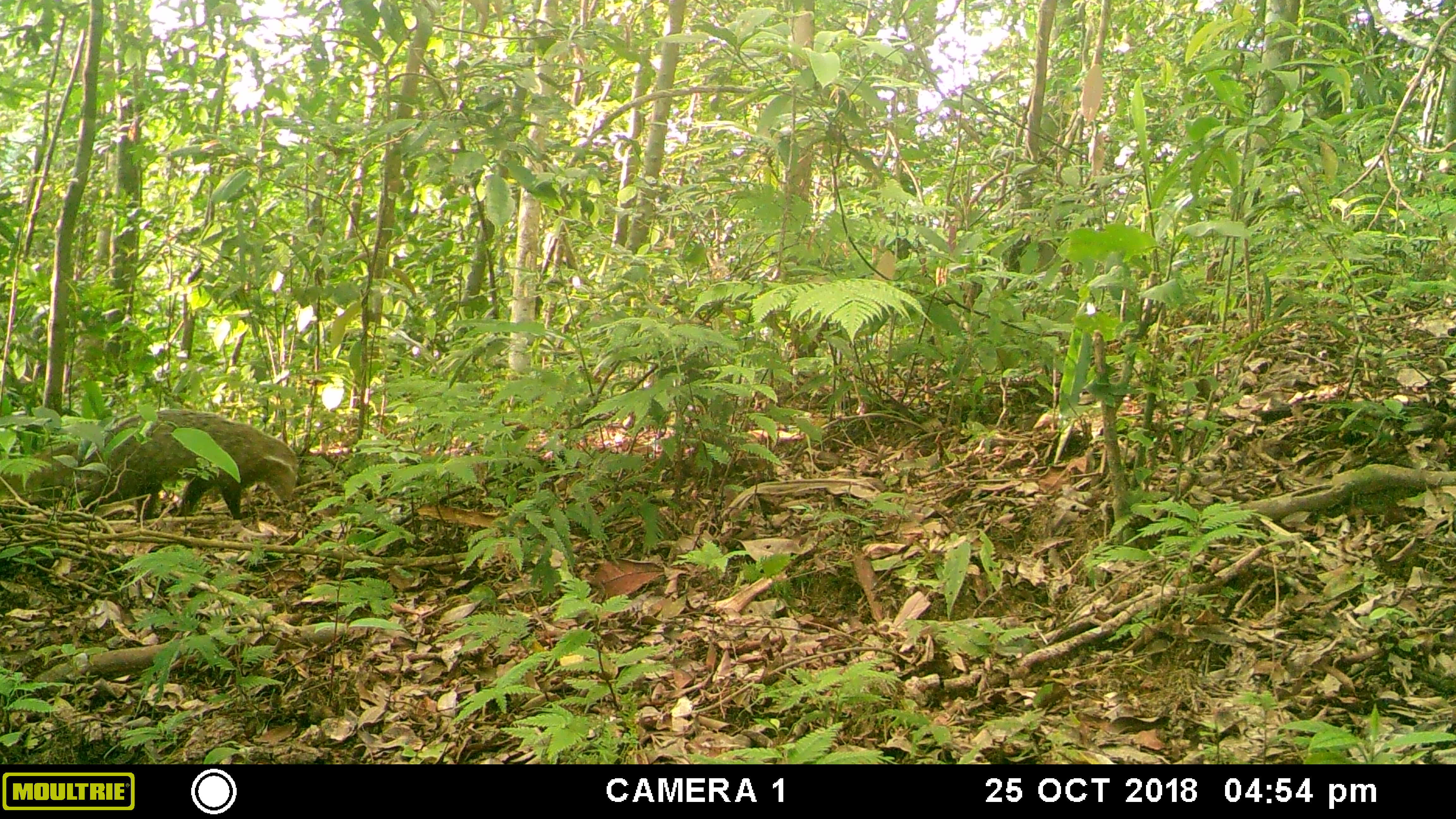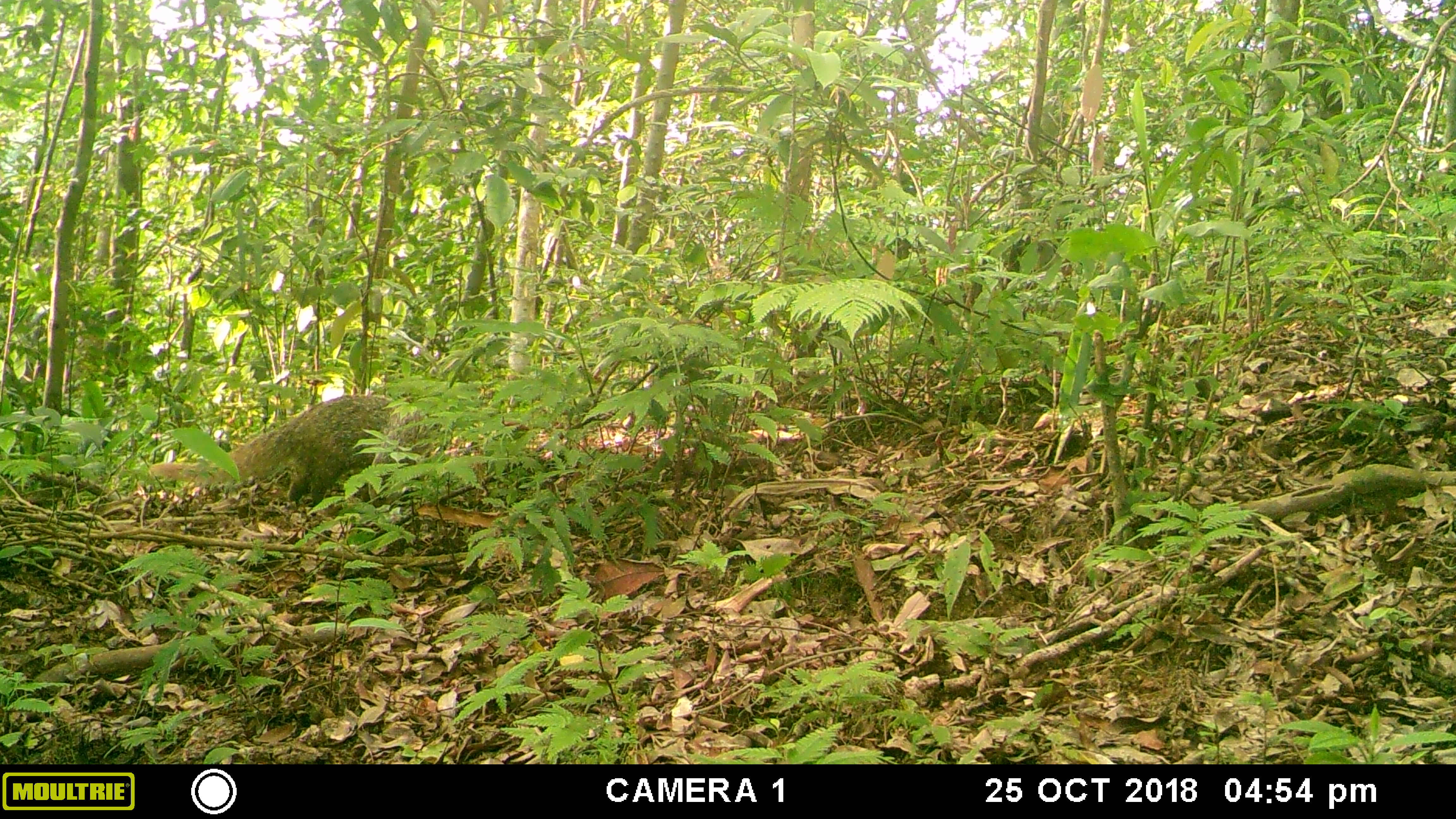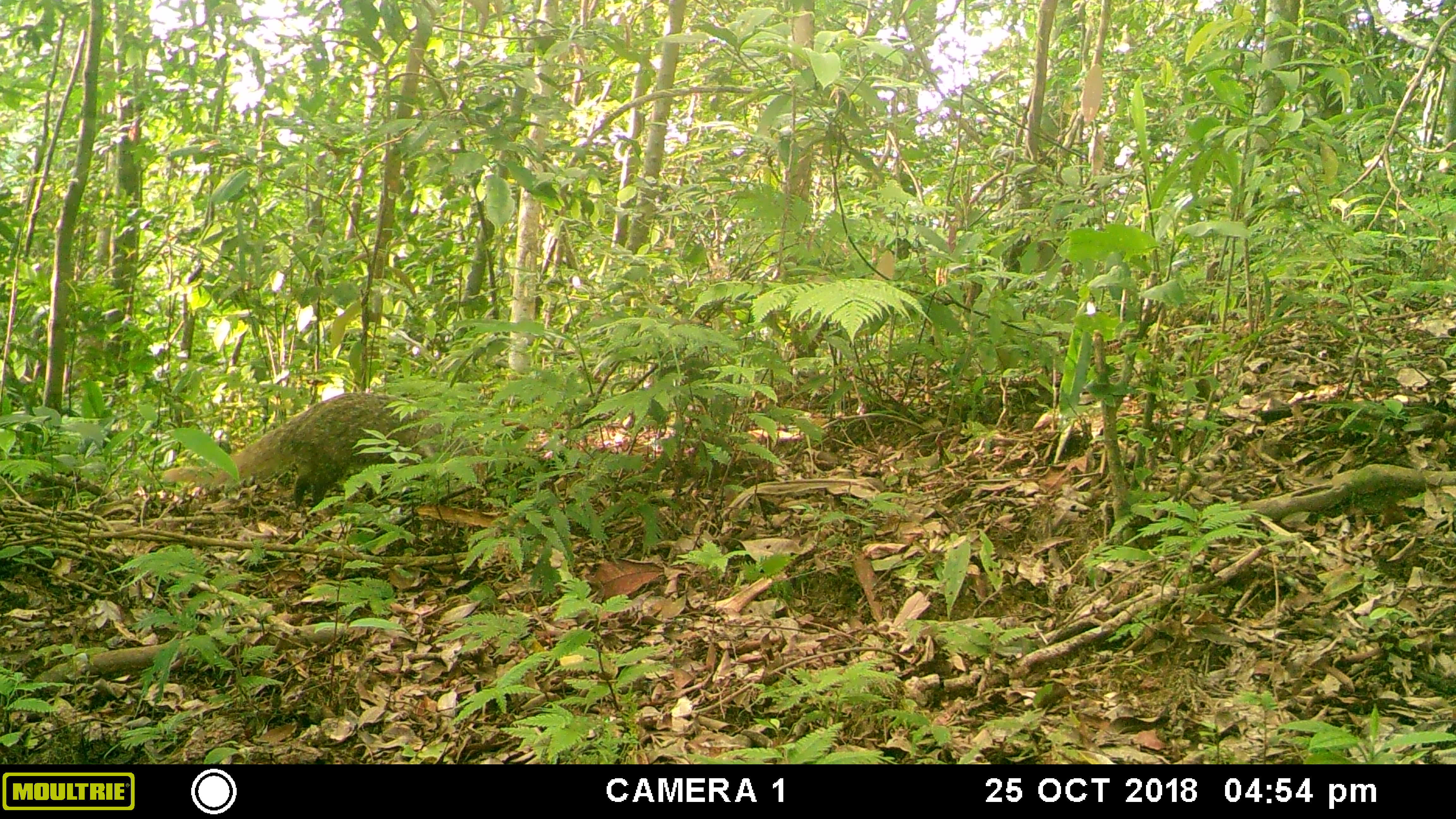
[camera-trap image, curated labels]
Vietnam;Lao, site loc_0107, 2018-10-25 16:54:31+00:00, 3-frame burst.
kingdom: Animalia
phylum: Chordata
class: Mammalia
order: Carnivora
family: Herpestidae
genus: Urva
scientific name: Urva urva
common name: crab-eating mongoose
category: crab eating mongoose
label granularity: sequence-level